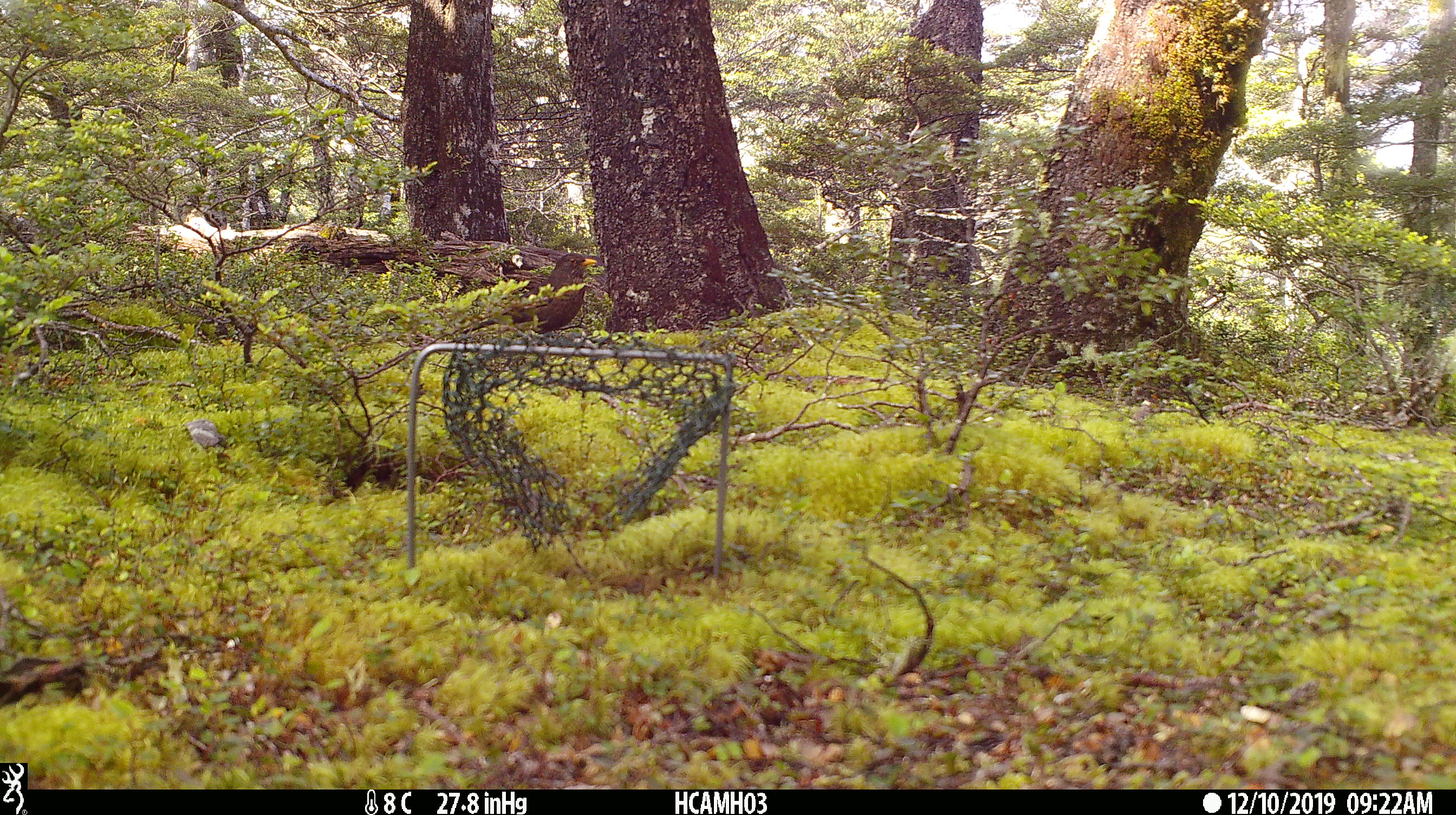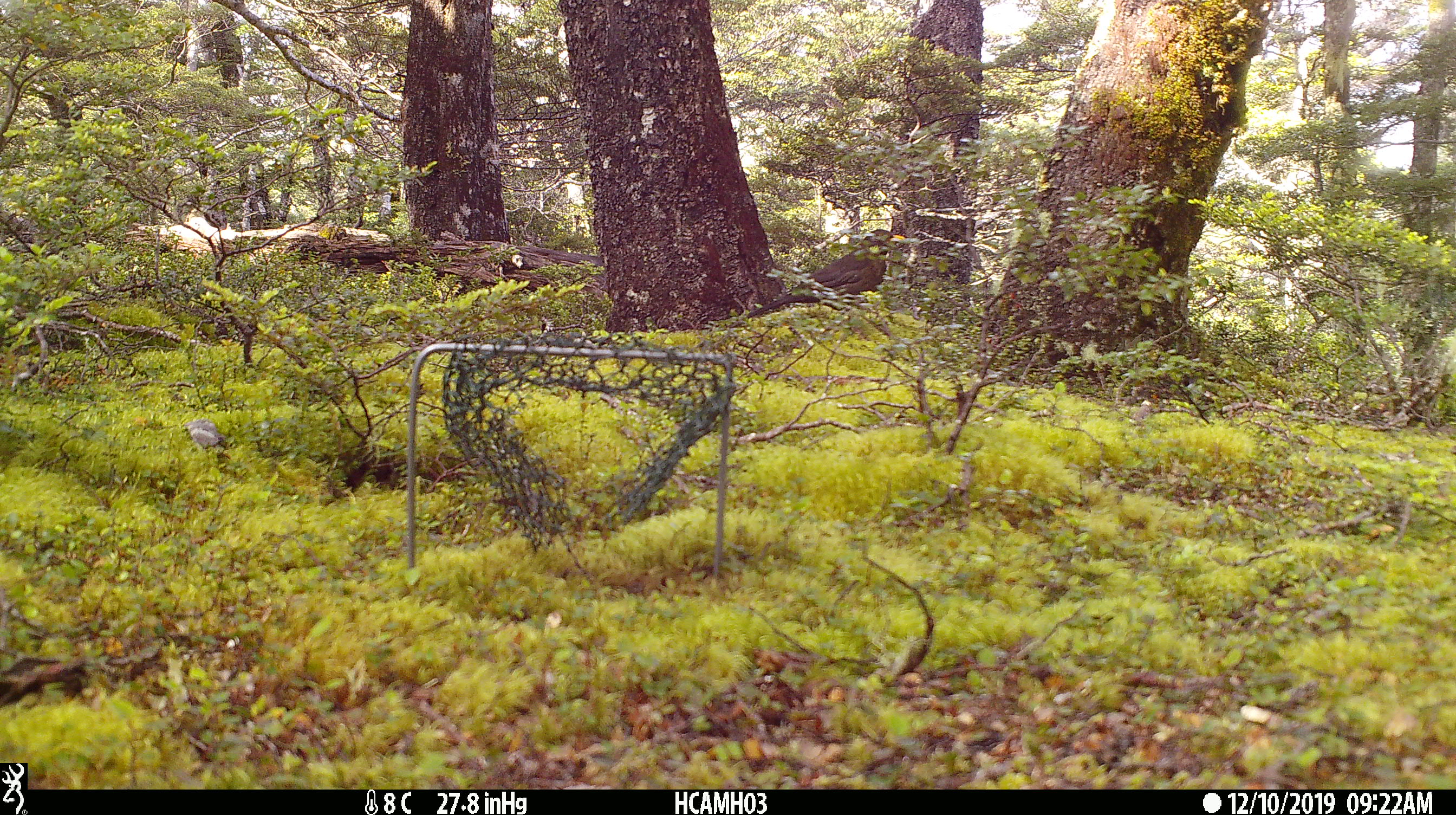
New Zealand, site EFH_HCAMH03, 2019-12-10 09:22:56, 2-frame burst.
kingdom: Animalia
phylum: Chordata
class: Aves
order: Passeriformes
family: Turdidae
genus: Turdus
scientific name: Turdus merula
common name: eurasian blackbird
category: blackbird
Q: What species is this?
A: Blackbird (eurasian blackbird) (Turdus merula).